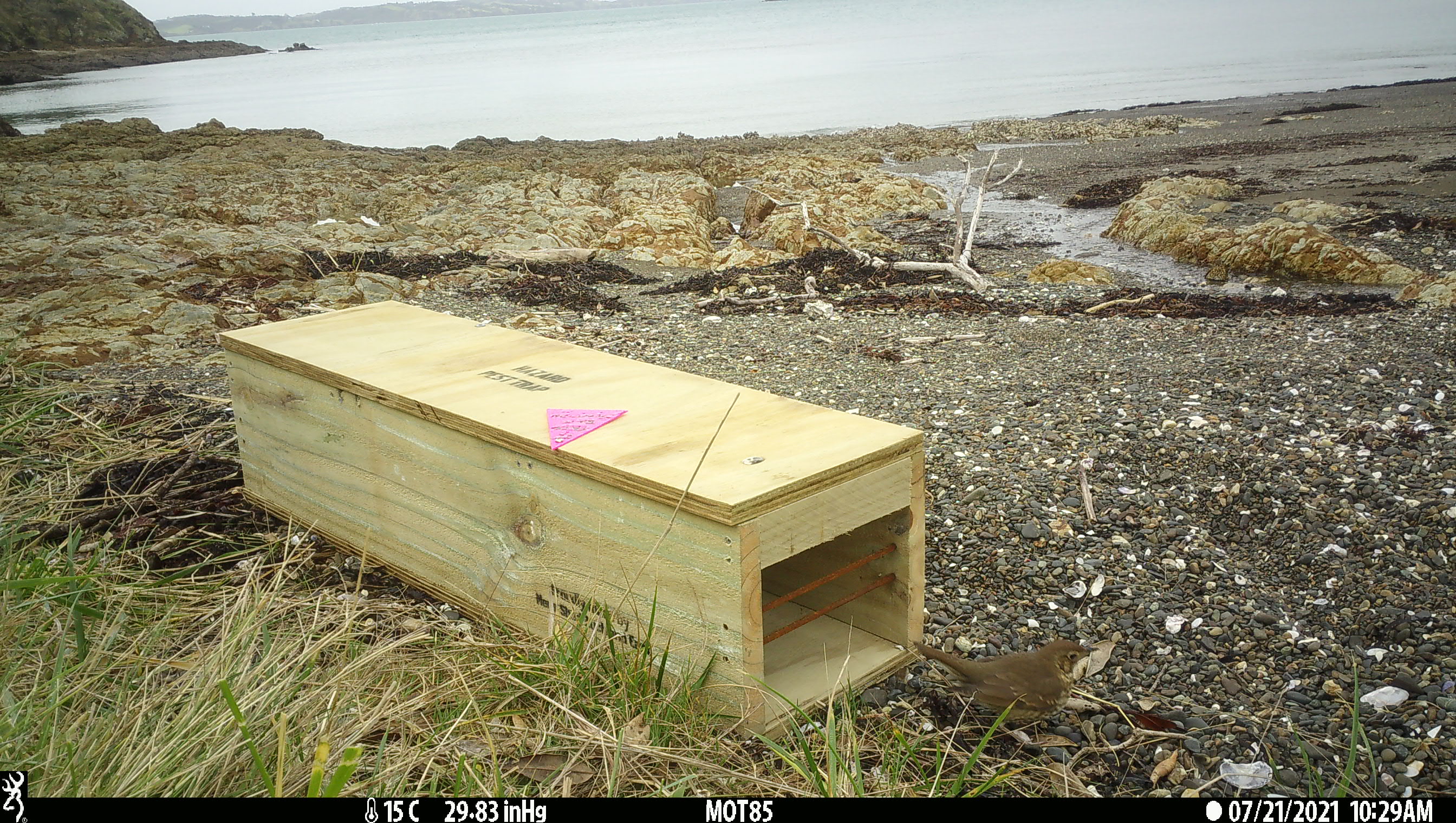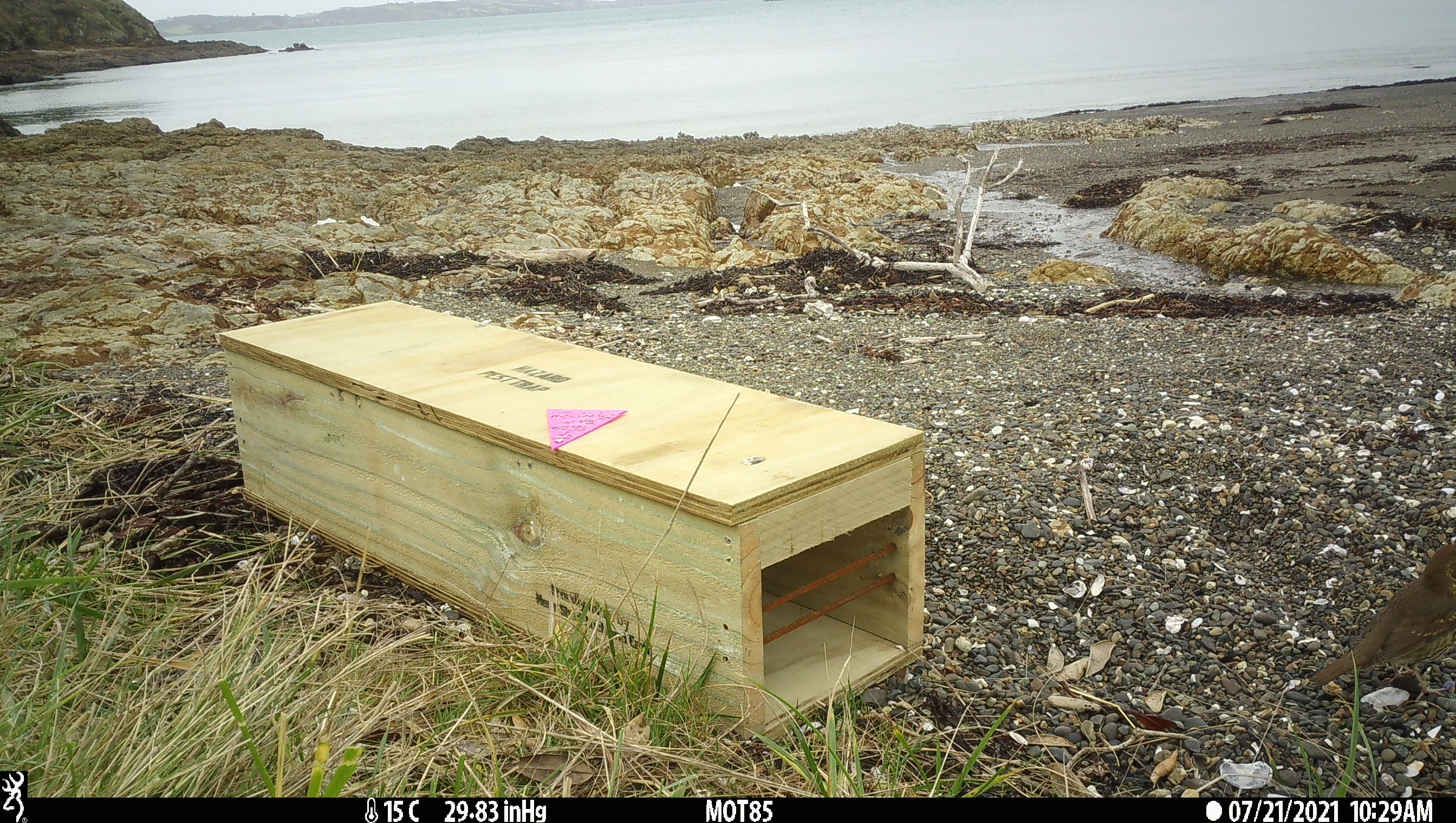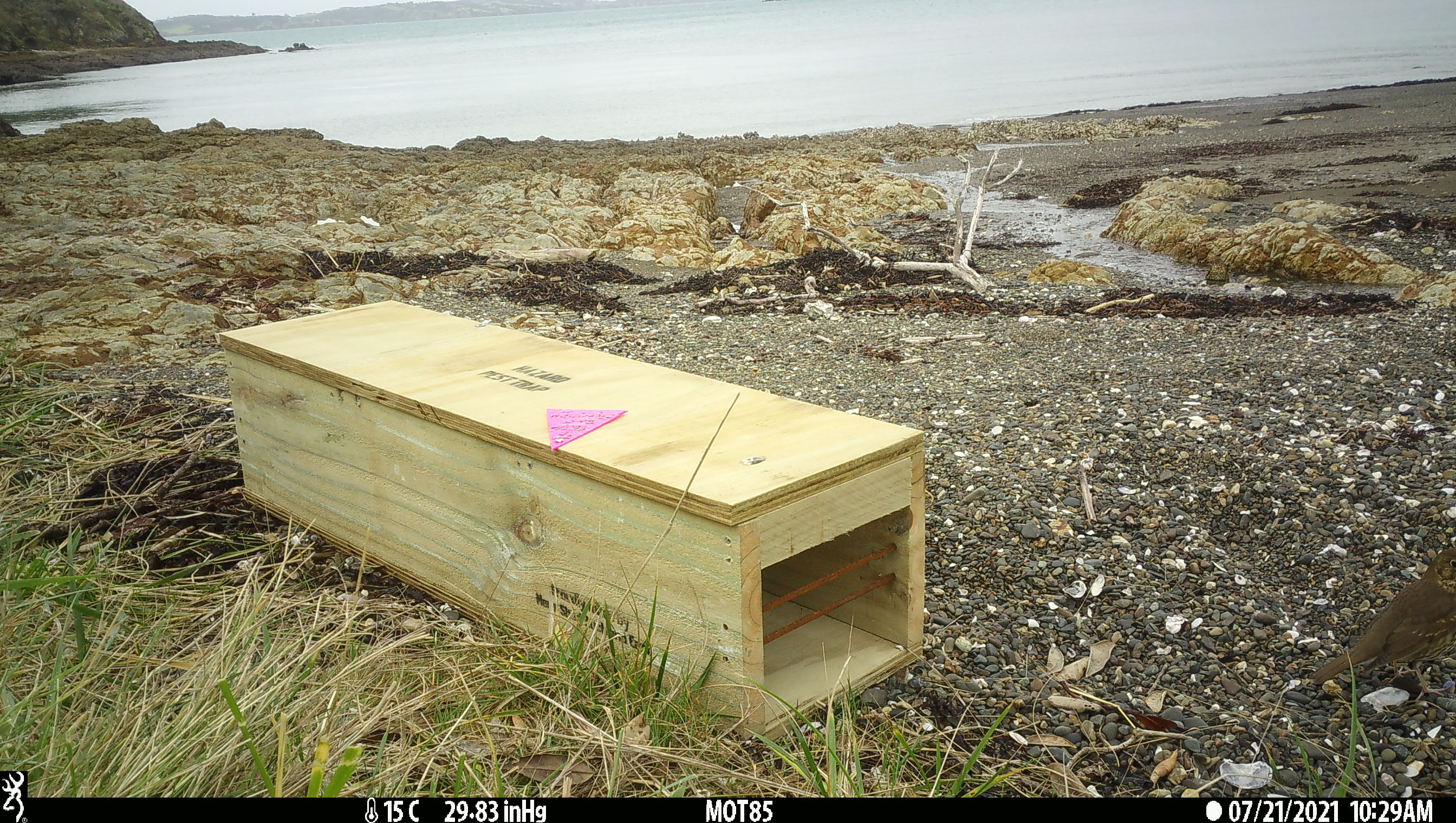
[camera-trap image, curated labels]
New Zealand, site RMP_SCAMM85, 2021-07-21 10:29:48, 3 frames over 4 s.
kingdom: Animalia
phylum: Chordata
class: Aves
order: Passeriformes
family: Turdidae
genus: Turdus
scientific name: Turdus philomelos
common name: song thrush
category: thrush